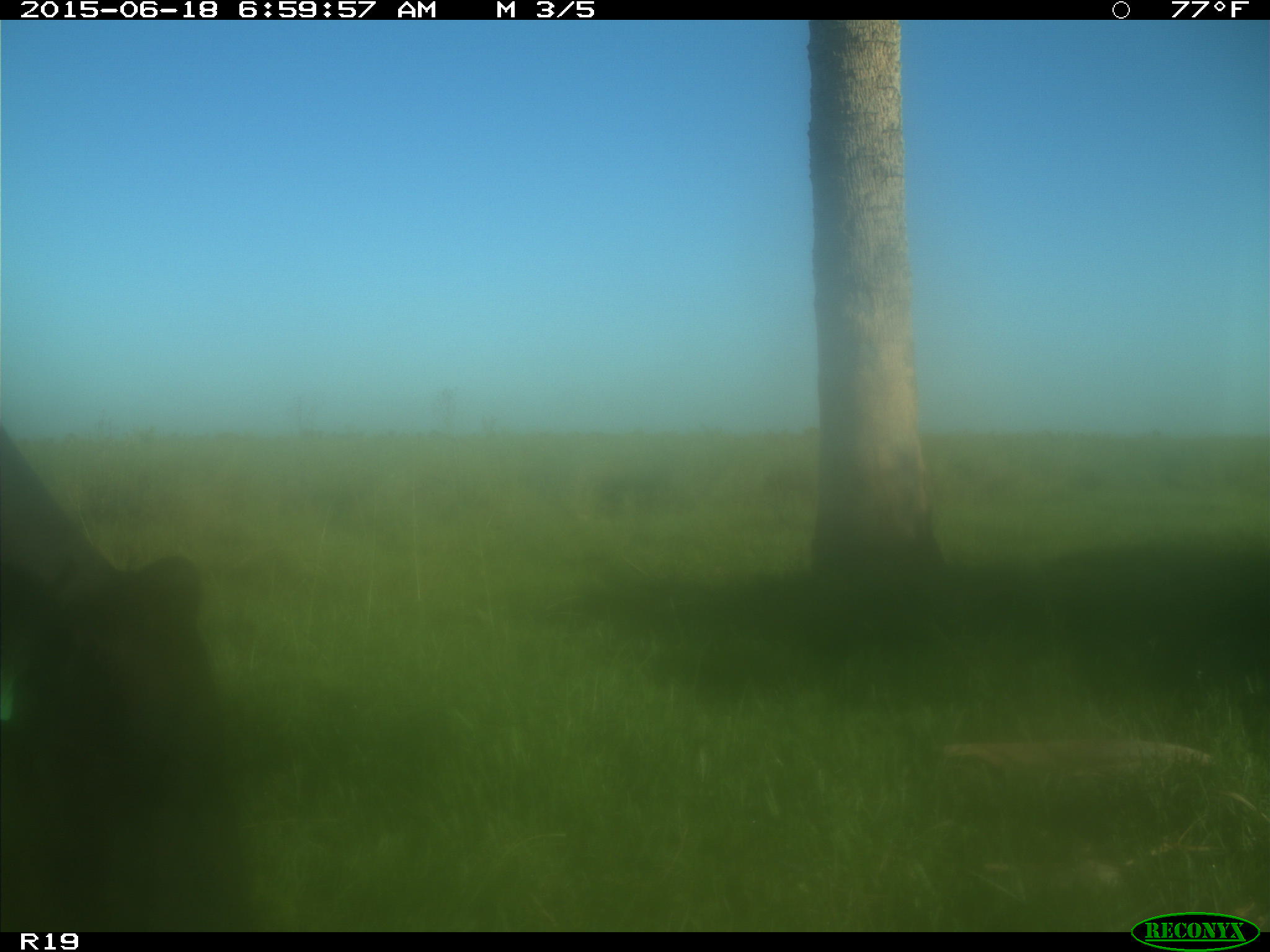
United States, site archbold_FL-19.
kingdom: Animalia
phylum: Chordata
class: Mammalia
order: Artiodactyla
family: Bovidae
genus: Bos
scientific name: Bos taurus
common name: domestic cow